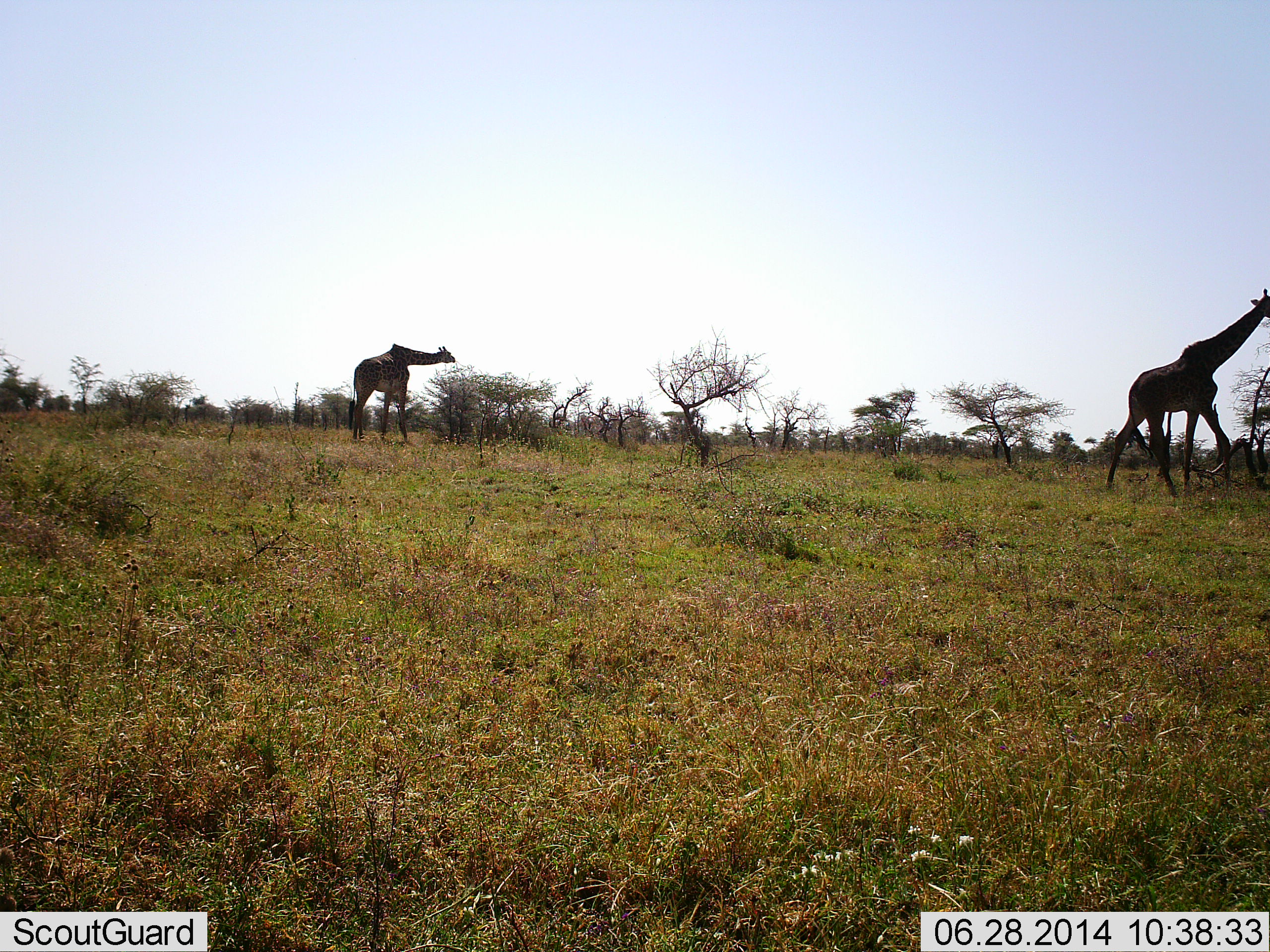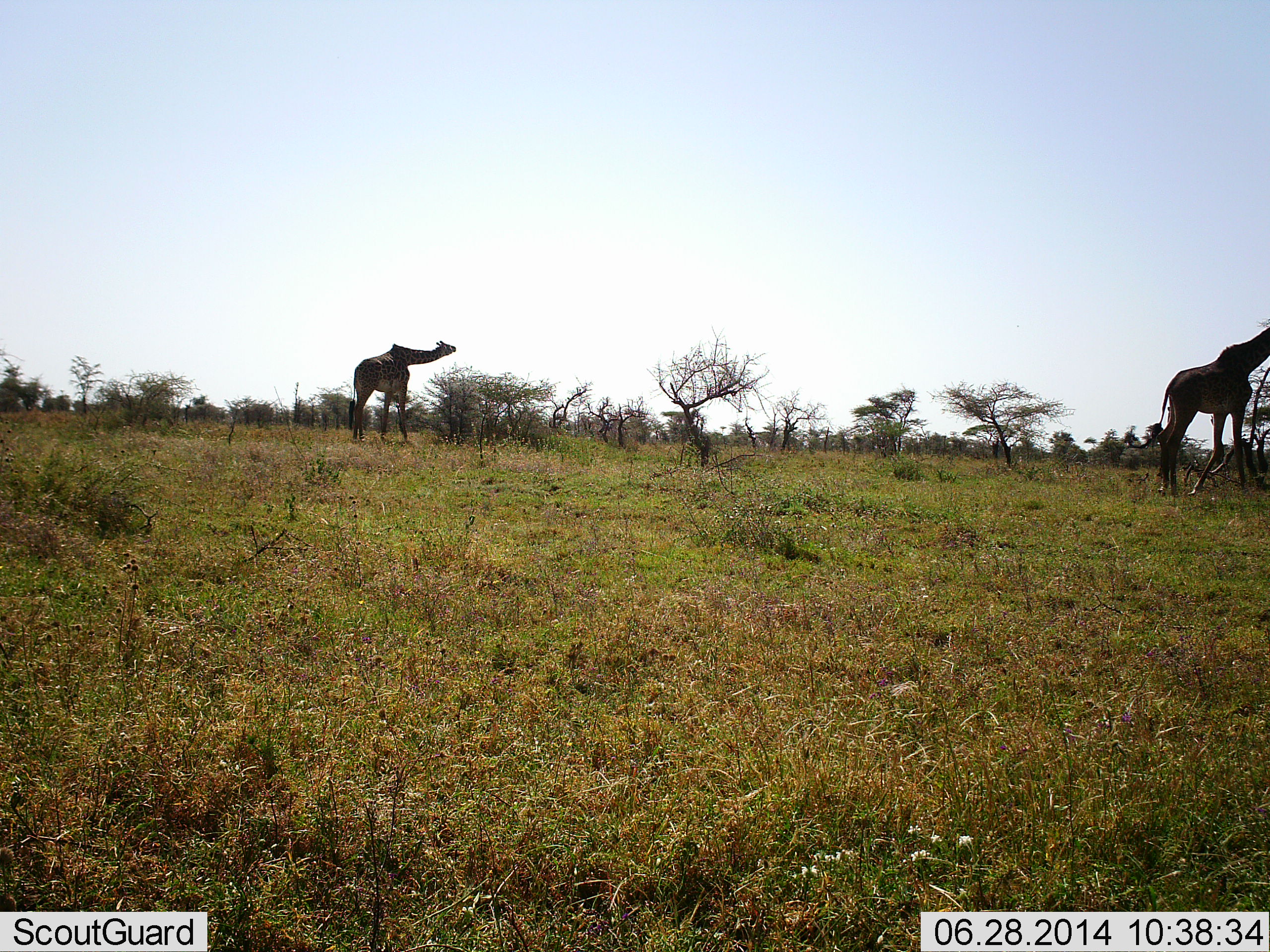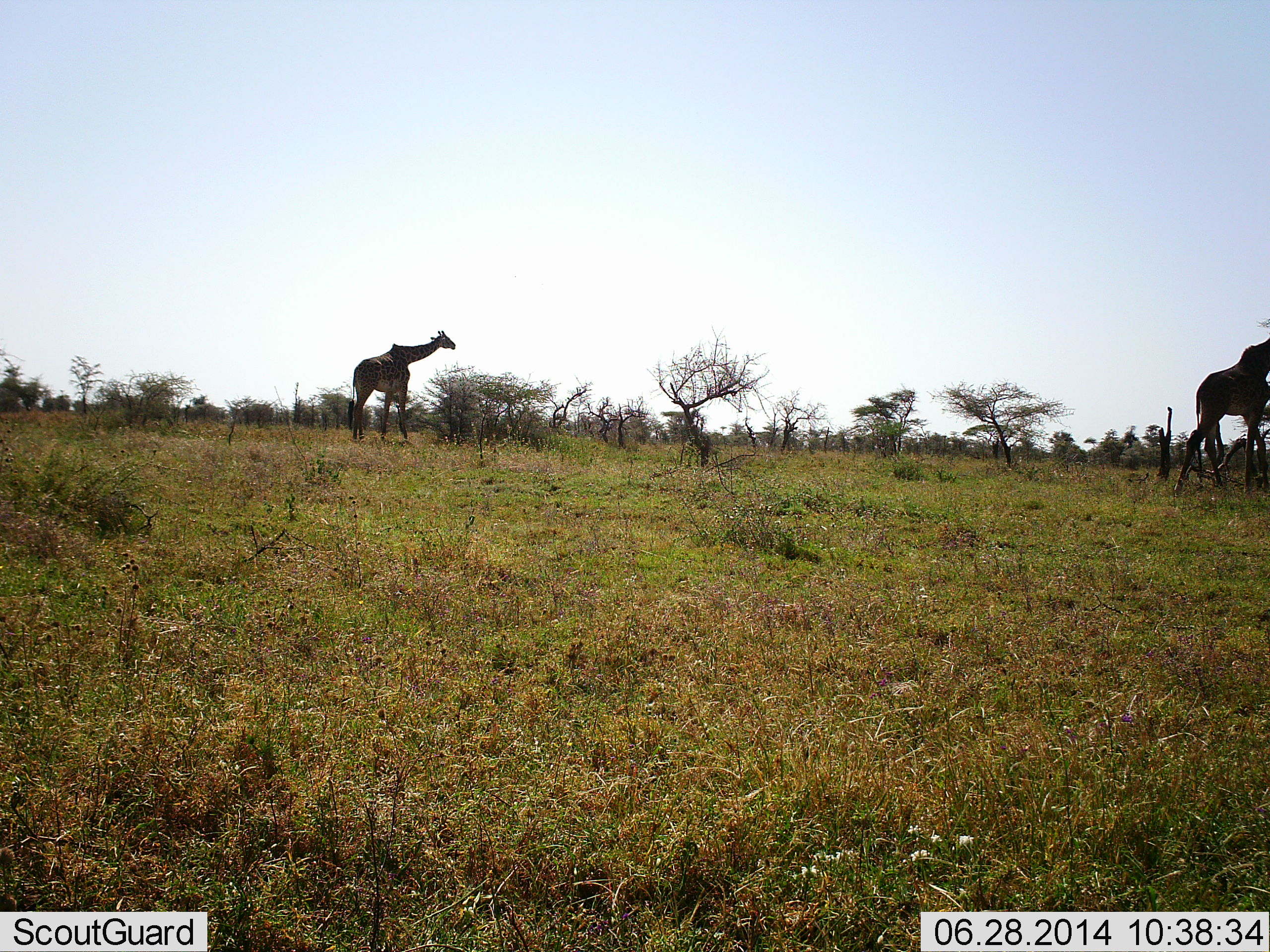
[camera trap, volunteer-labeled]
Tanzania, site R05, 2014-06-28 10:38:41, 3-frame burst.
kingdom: Animalia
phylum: Chordata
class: Mammalia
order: Artiodactyla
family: Giraffidae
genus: Giraffa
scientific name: Giraffa camelopardalis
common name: giraffe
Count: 2.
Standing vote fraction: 38%.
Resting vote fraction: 0%.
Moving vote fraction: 60%.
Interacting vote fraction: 0%.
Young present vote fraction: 2%.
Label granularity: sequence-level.